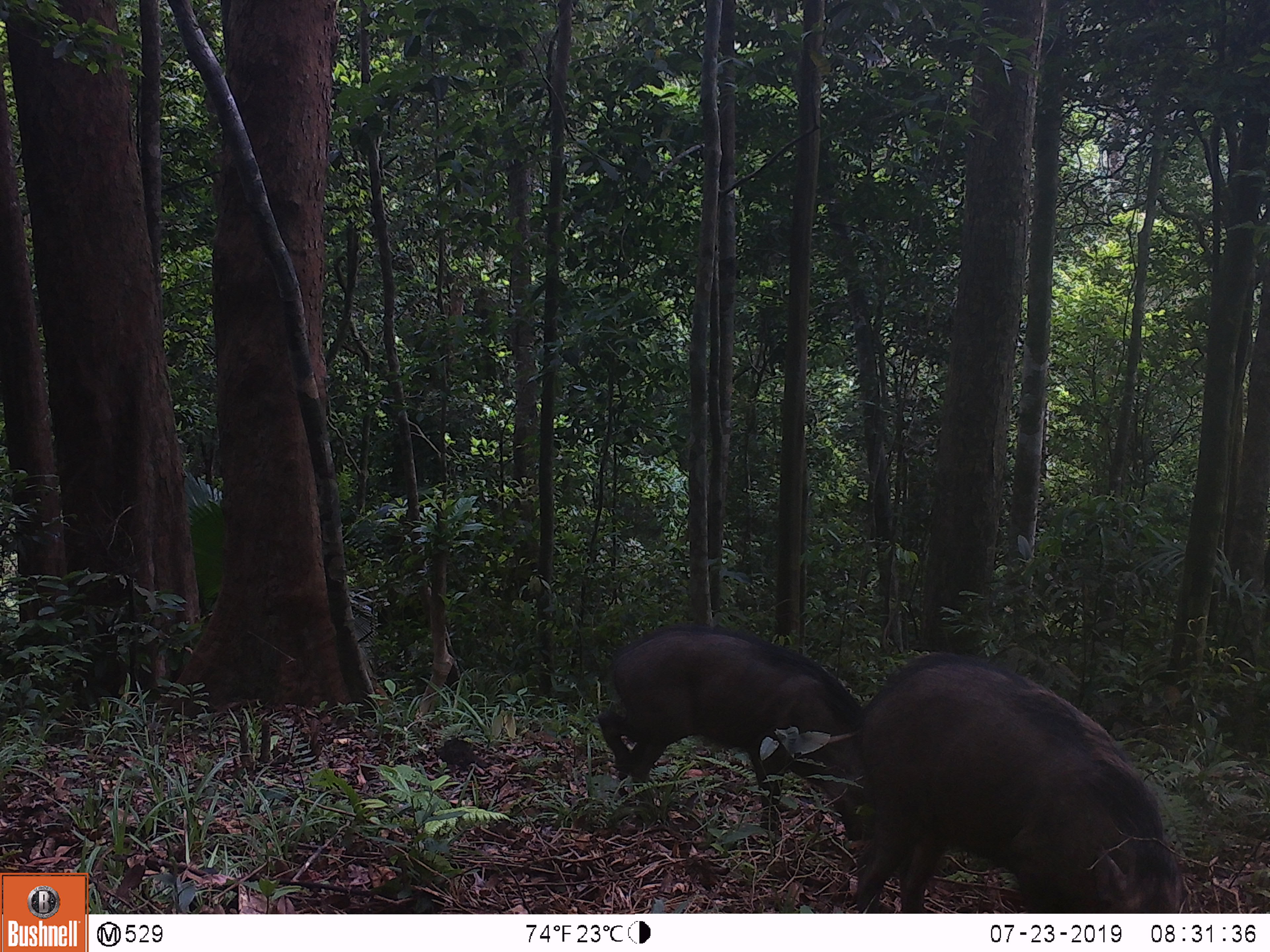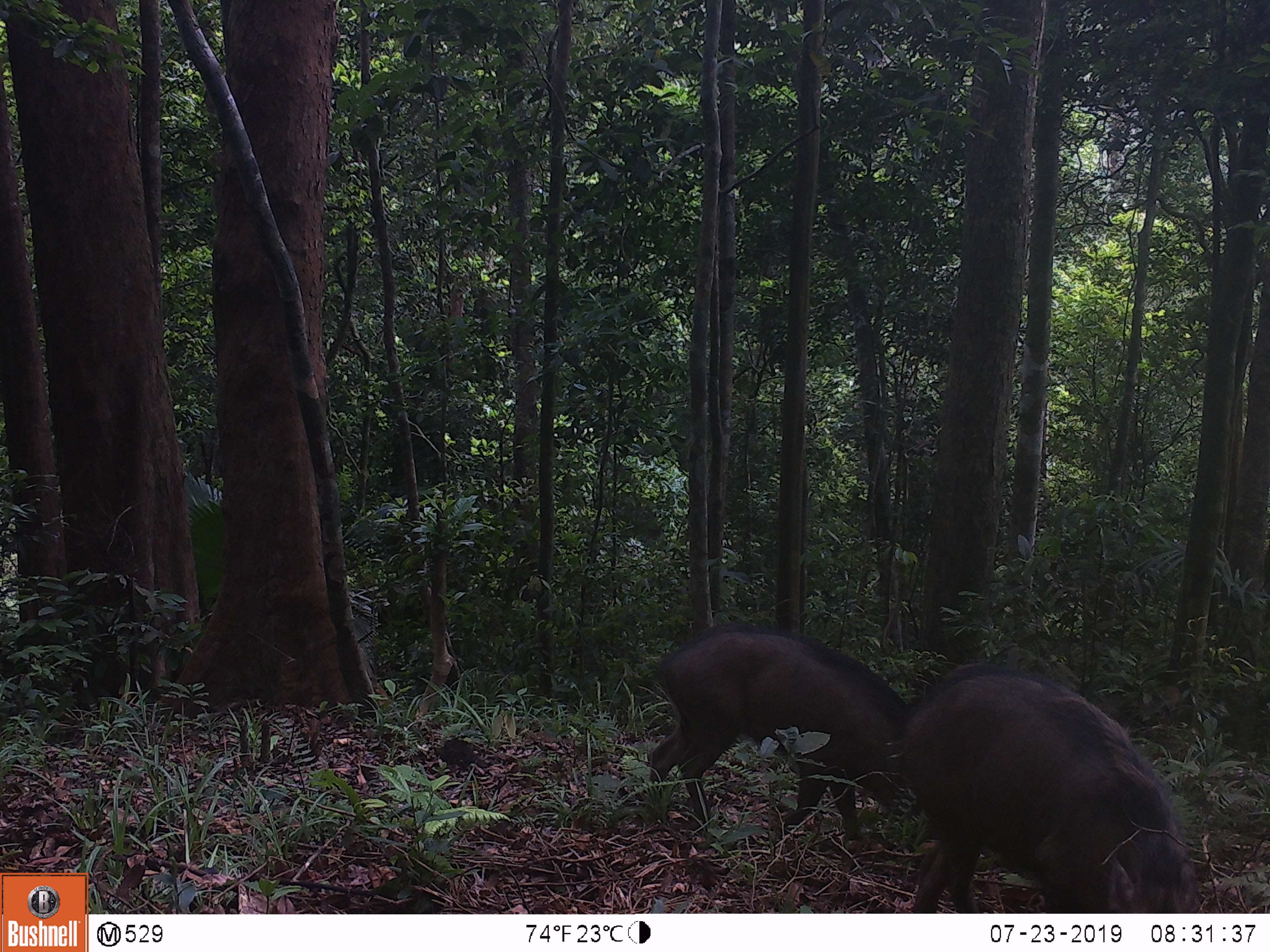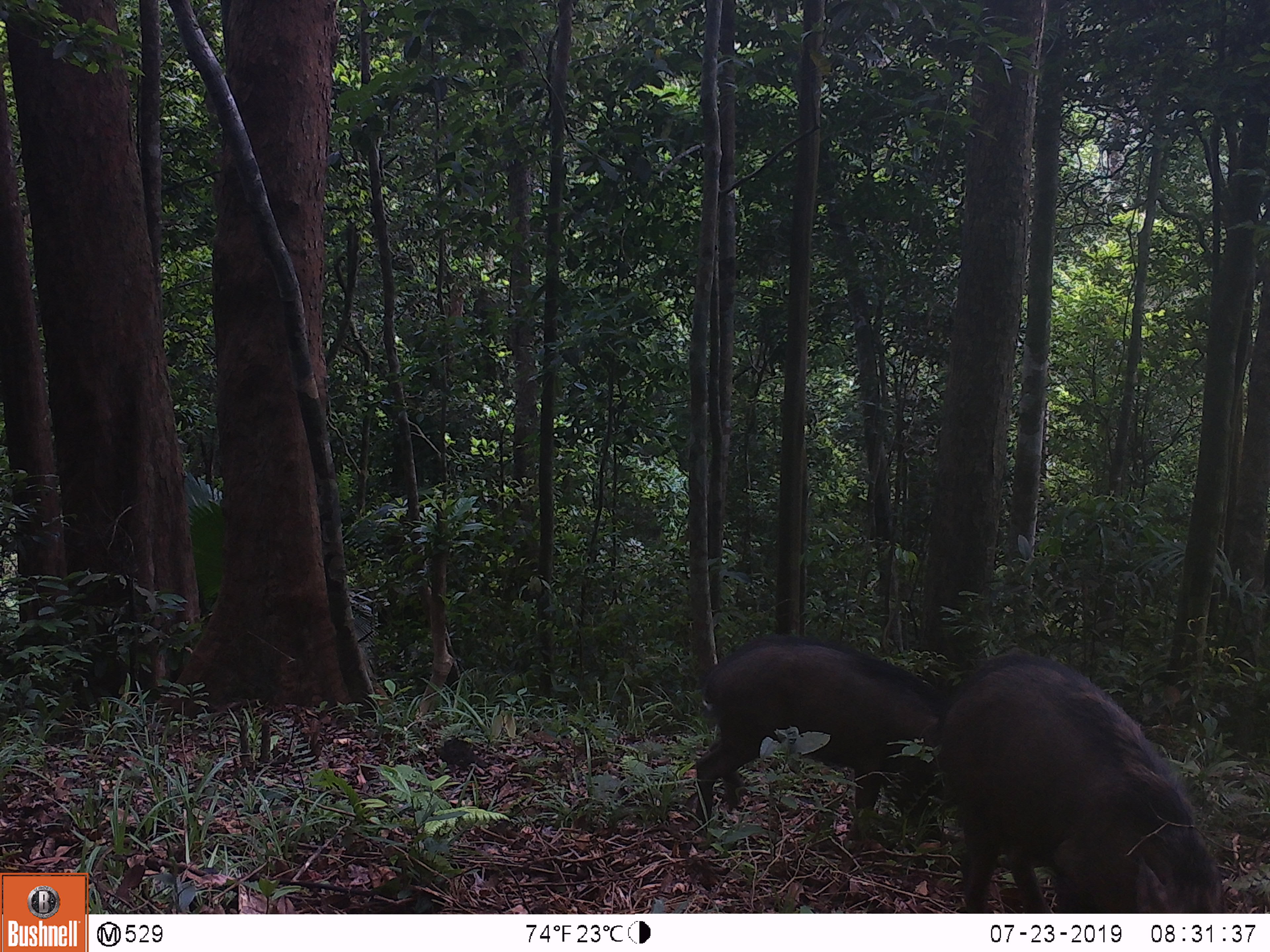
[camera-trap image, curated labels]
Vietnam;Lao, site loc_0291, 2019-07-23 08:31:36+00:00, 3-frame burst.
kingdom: Animalia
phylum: Chordata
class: Mammalia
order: Artiodactyla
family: Suidae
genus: Sus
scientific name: Sus scrofa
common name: eurasian wild pig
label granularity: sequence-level